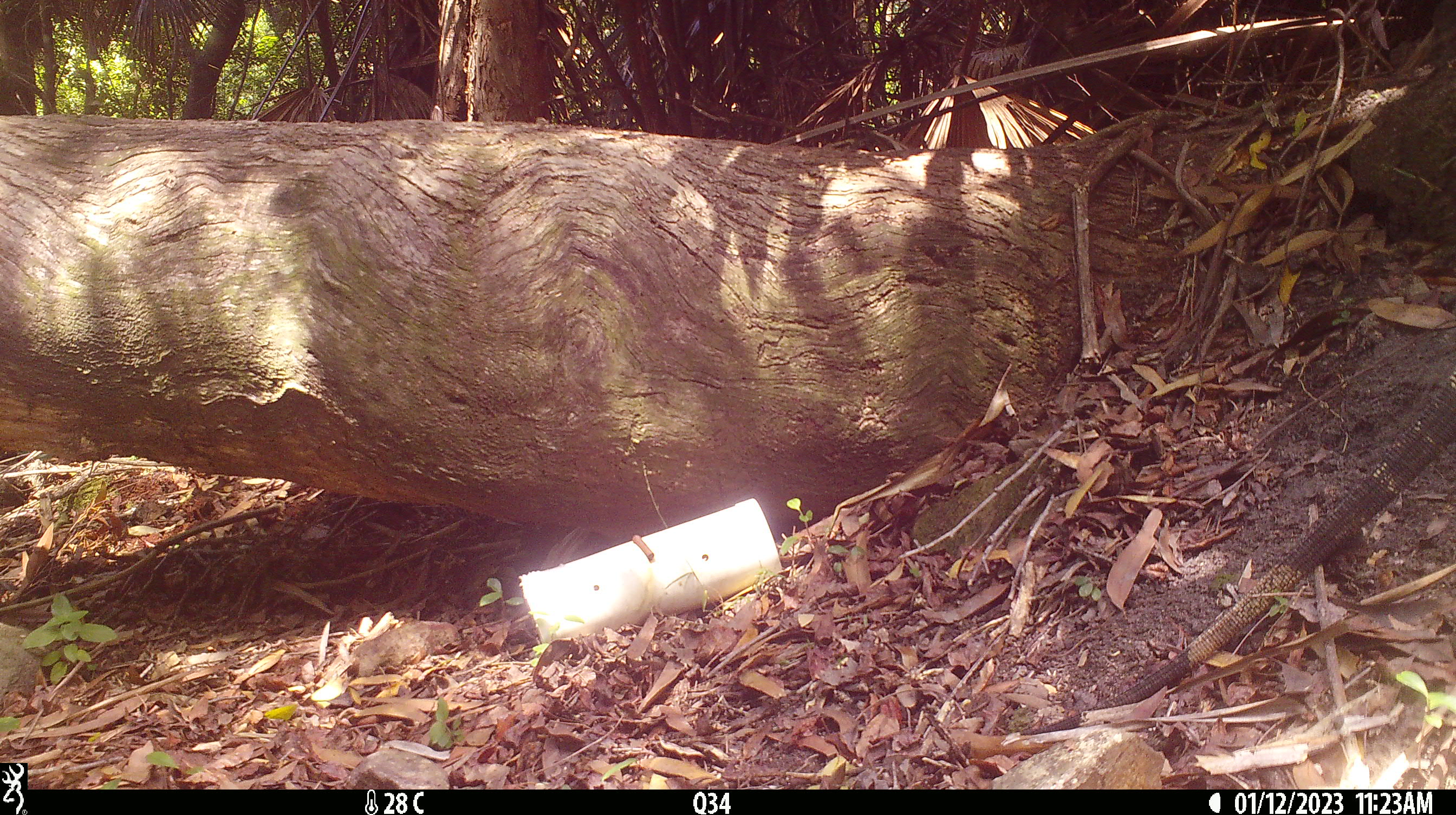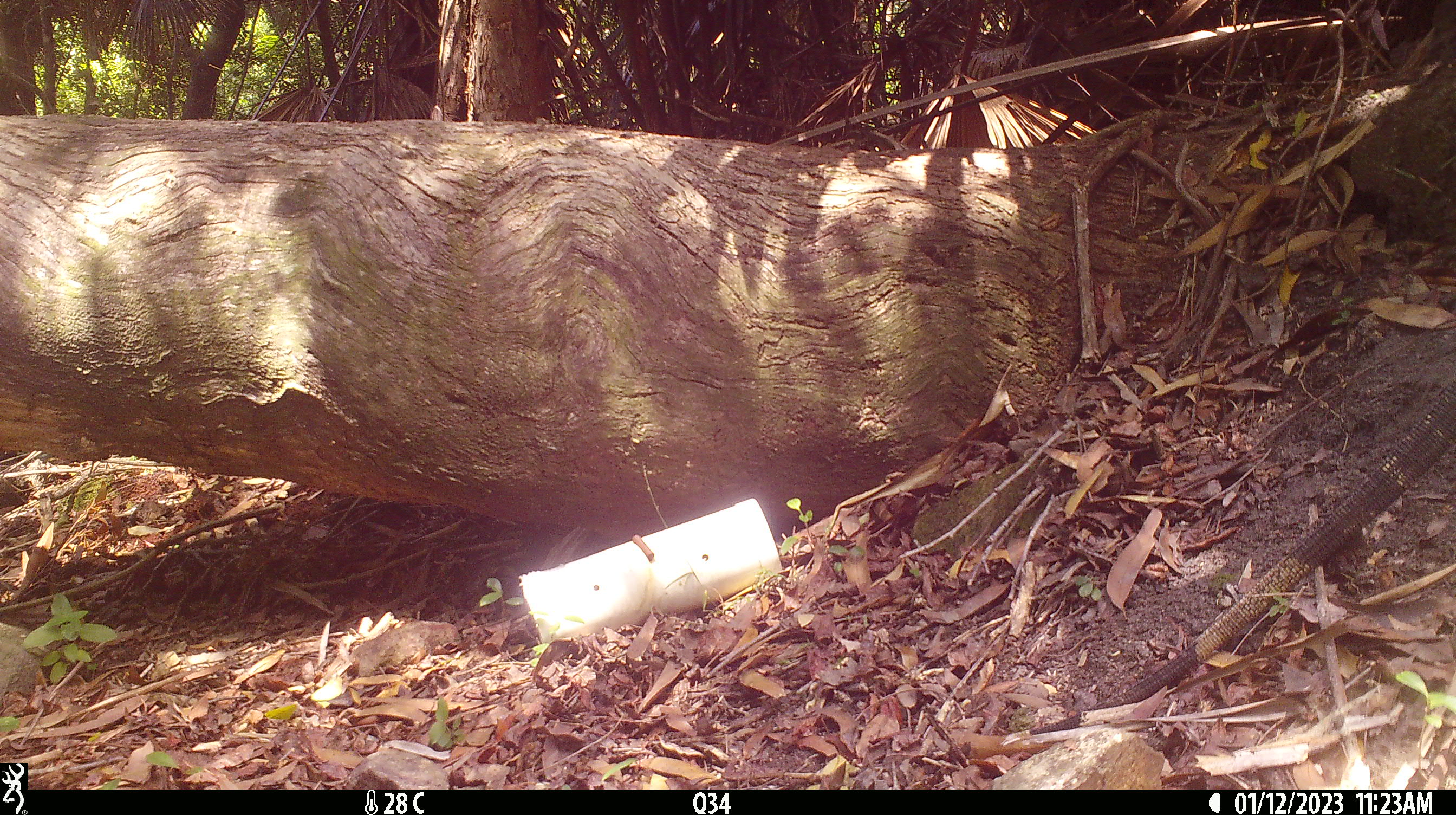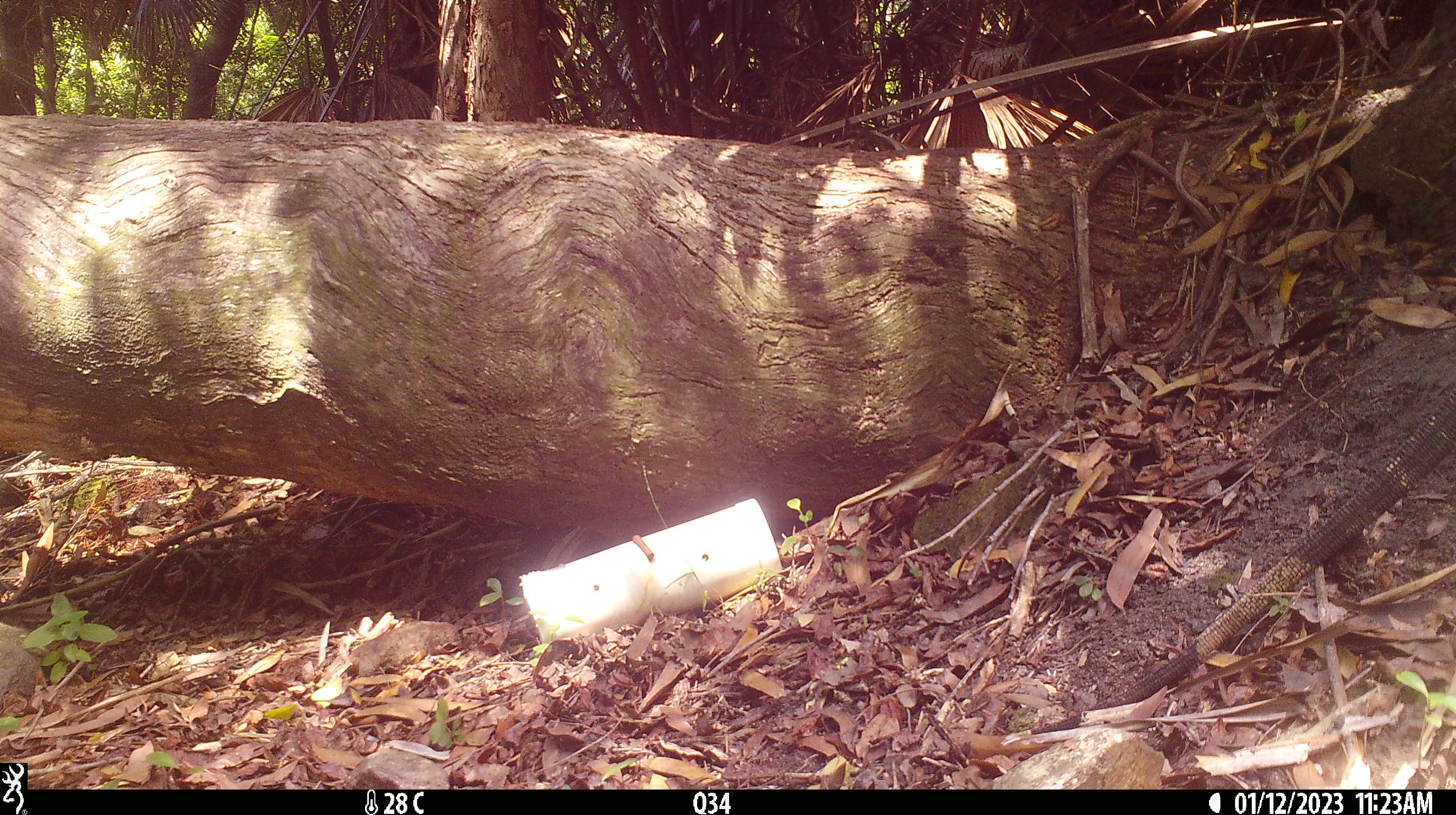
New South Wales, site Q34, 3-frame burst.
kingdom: Animalia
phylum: Chordata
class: Reptilia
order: Squamata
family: Varanidae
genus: Varanus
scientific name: Varanus varius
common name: lace monitor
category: goanna